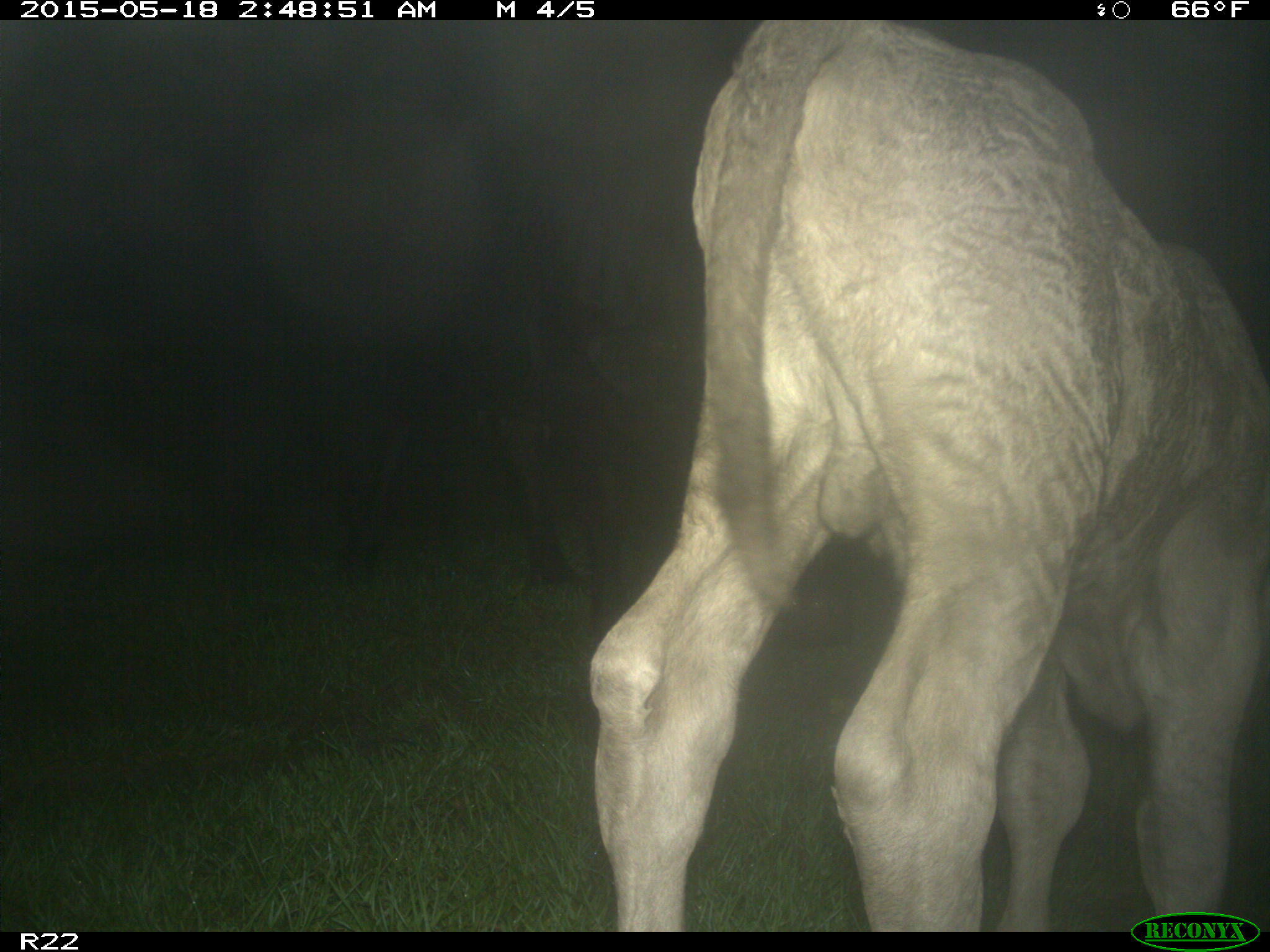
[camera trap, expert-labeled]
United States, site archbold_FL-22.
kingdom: Animalia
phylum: Chordata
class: Mammalia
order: Artiodactyla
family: Bovidae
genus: Bos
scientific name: Bos taurus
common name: domestic cow